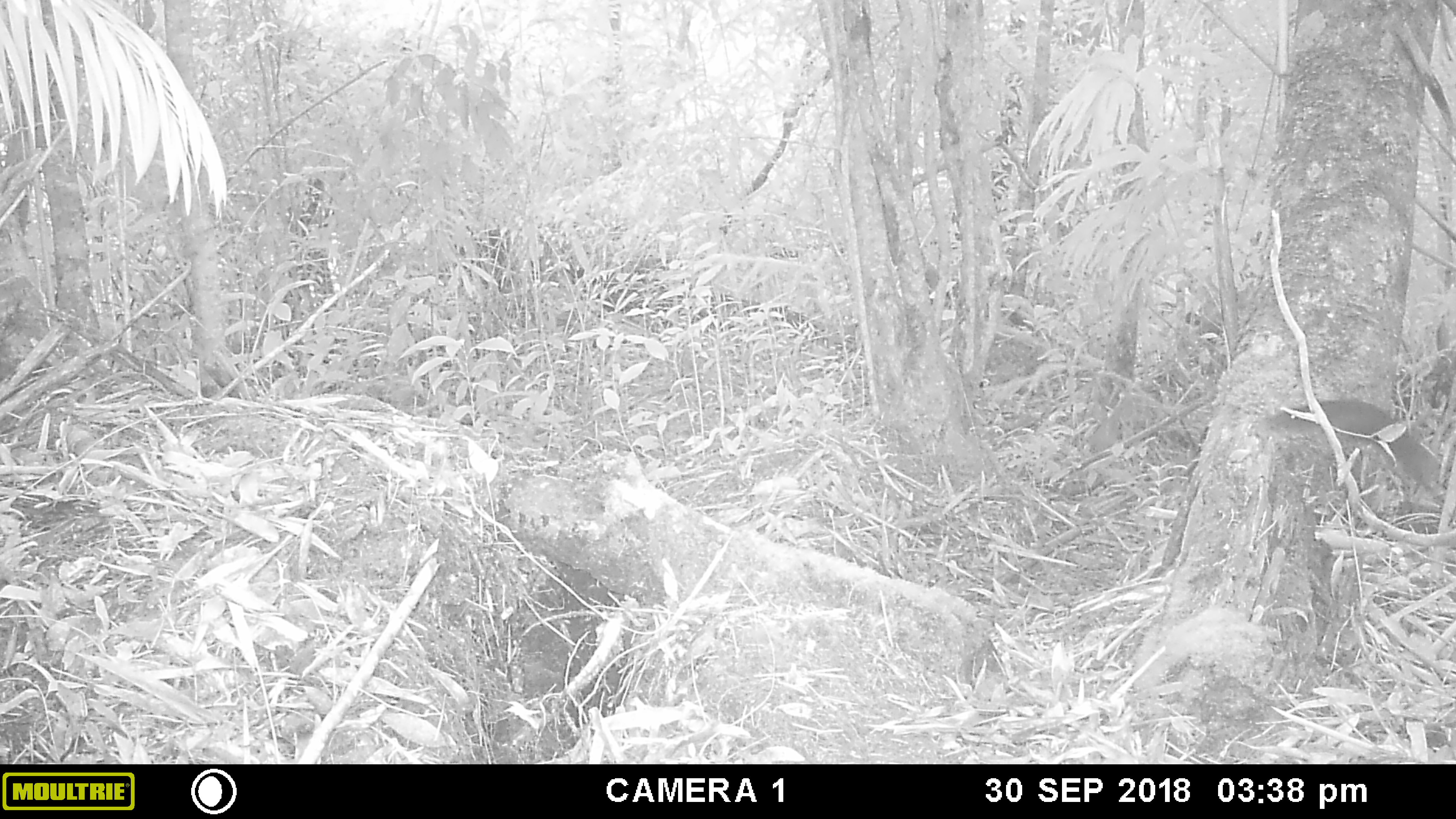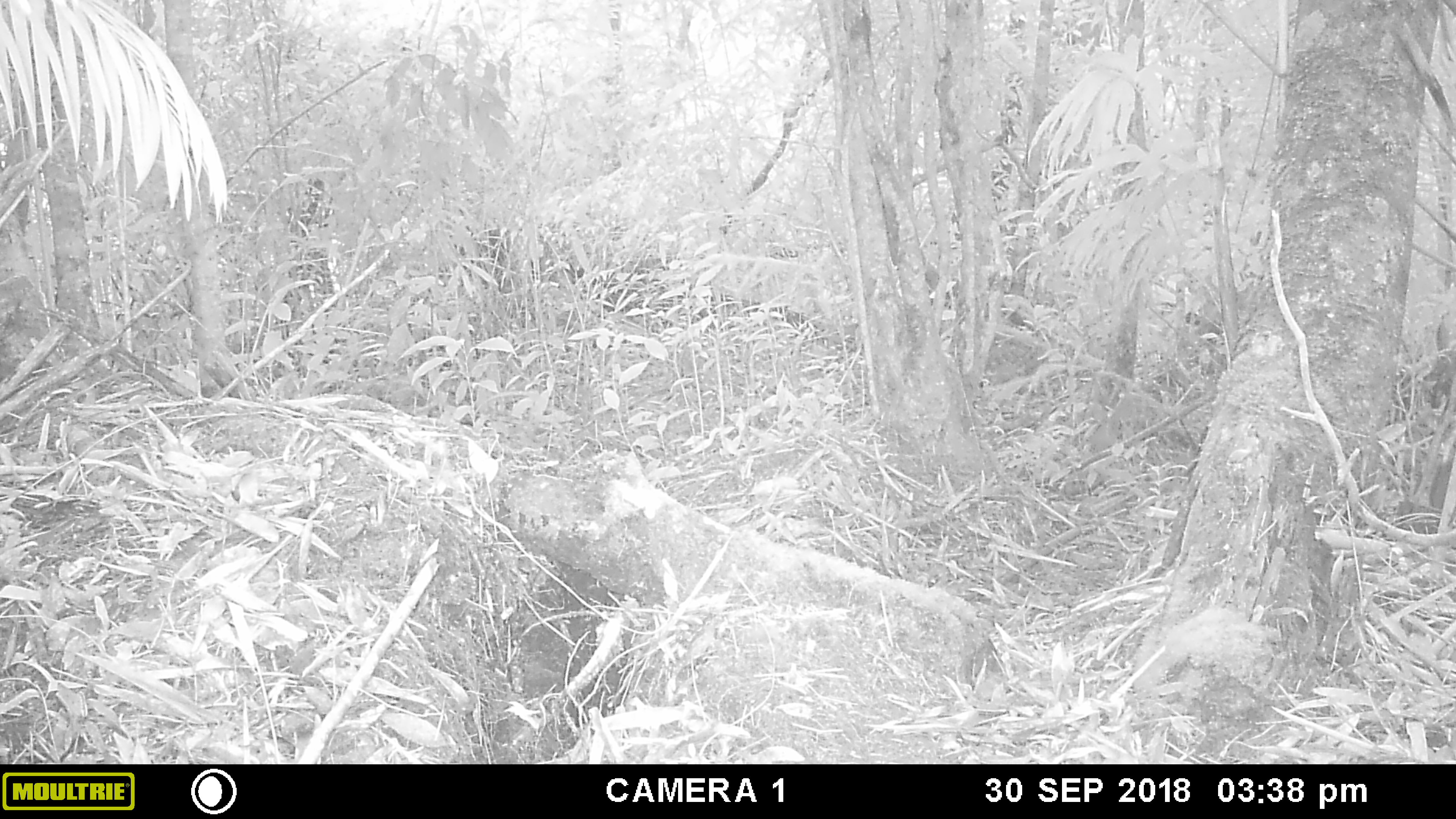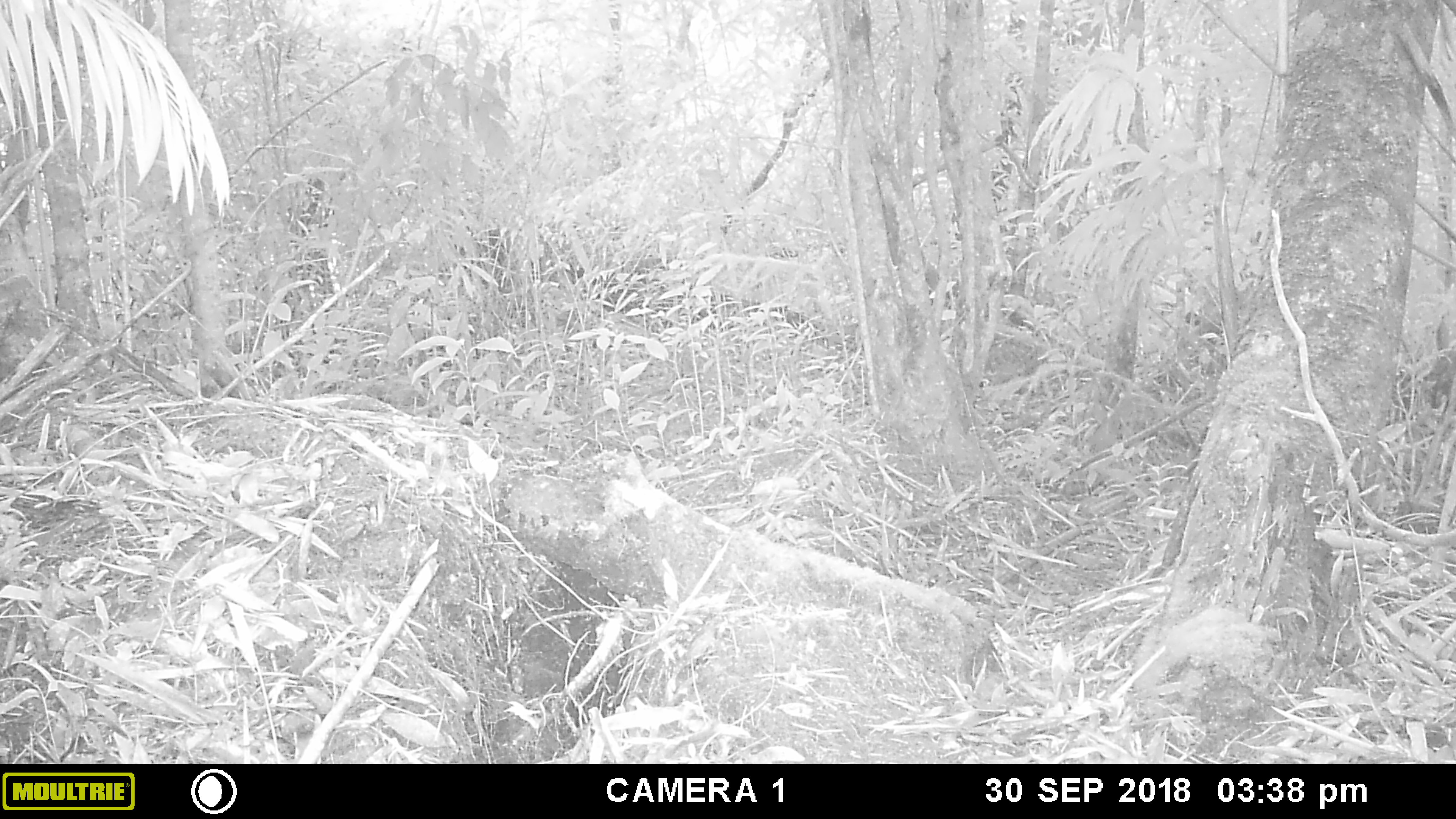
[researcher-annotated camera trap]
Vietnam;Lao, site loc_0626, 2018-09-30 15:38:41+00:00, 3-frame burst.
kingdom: Animalia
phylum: Chordata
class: Mammalia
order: Rodentia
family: Sciuridae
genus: Dremomys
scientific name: Dremomys rufigenis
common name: red-cheeked squirrel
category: red cheeked squirrel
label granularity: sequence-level